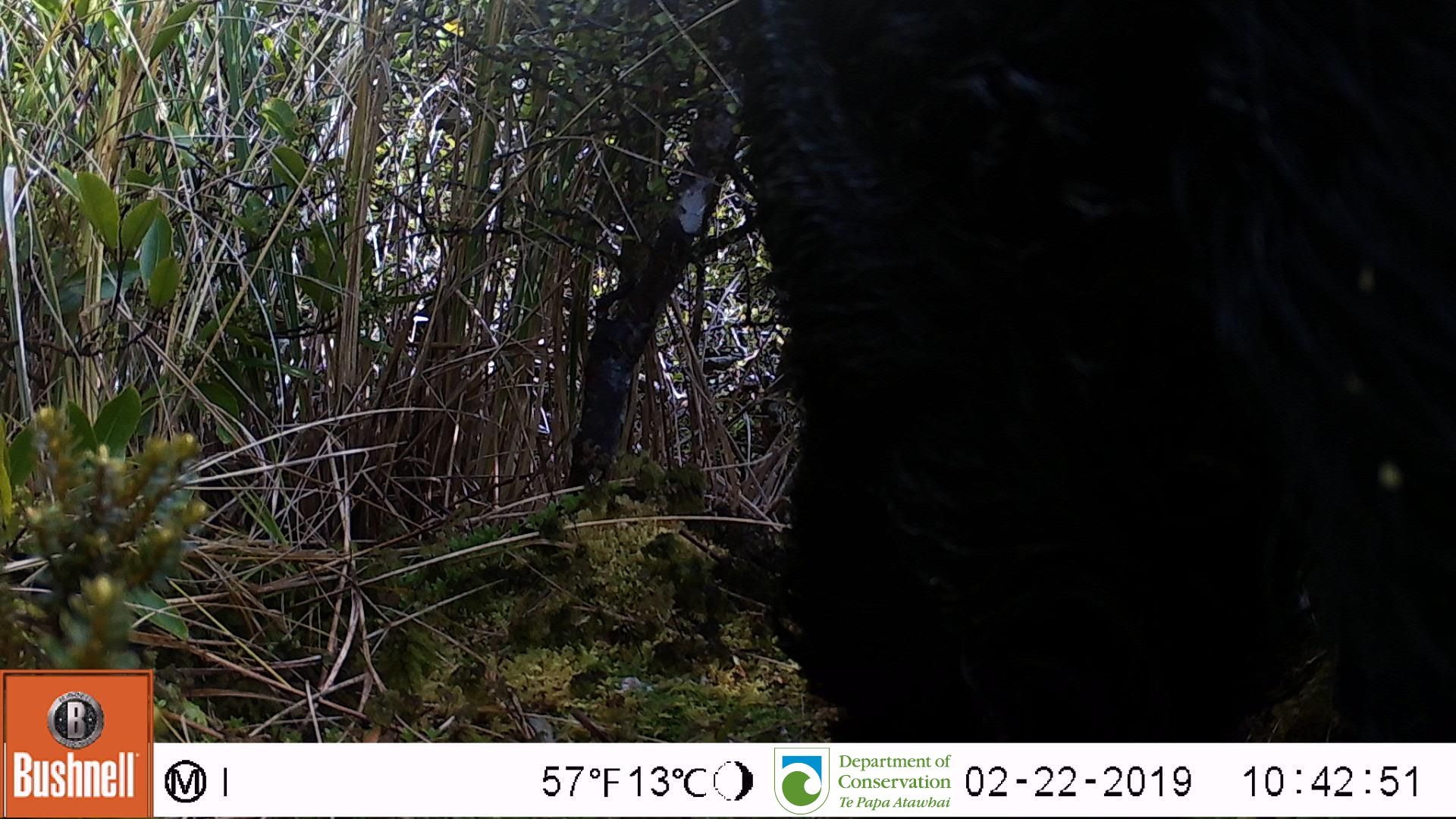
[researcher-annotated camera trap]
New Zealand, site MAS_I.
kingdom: Animalia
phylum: Chordata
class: Mammalia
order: Artiodactyla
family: Suidae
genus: Sus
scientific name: Sus scrofa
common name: pig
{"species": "pig (Sus scrofa)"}